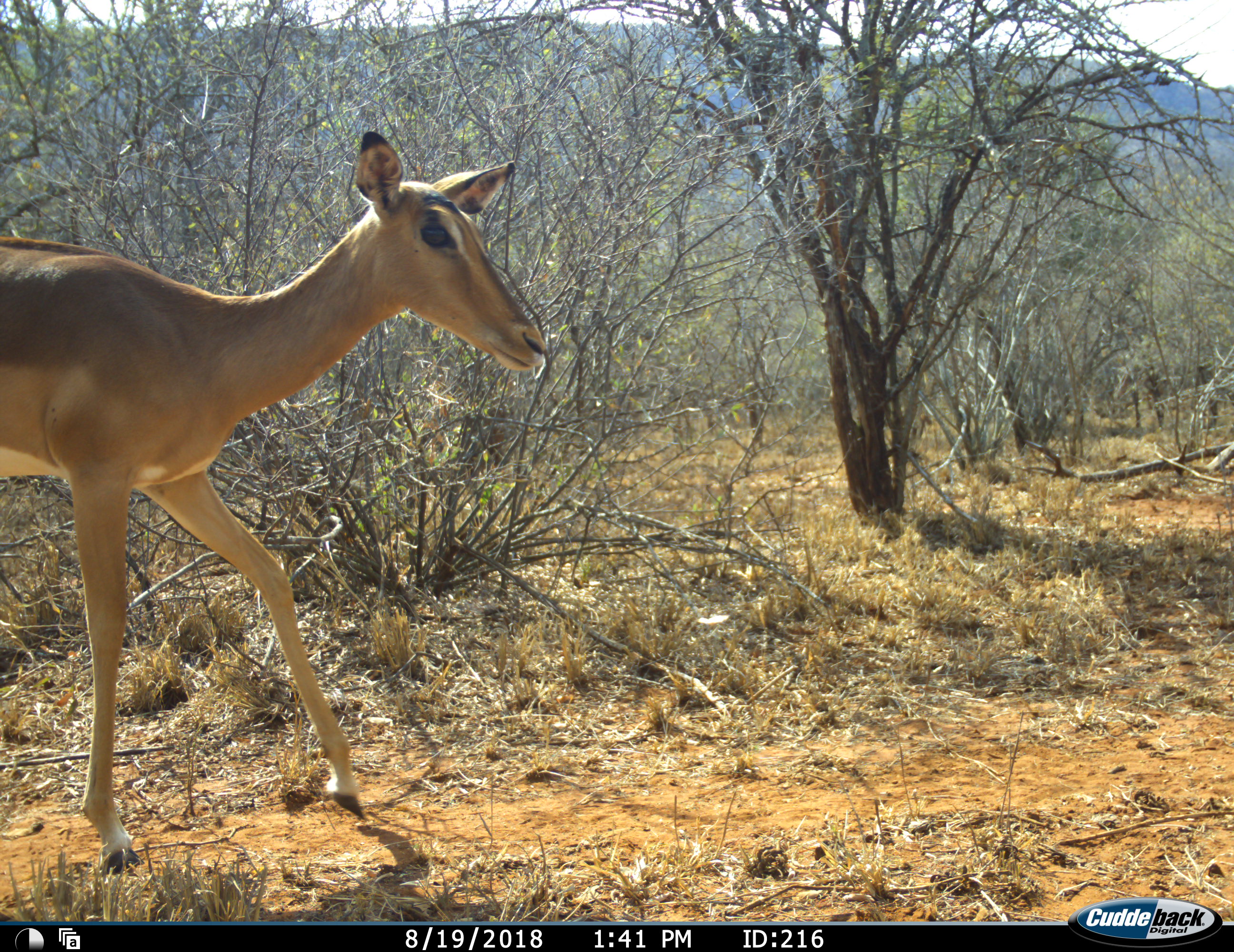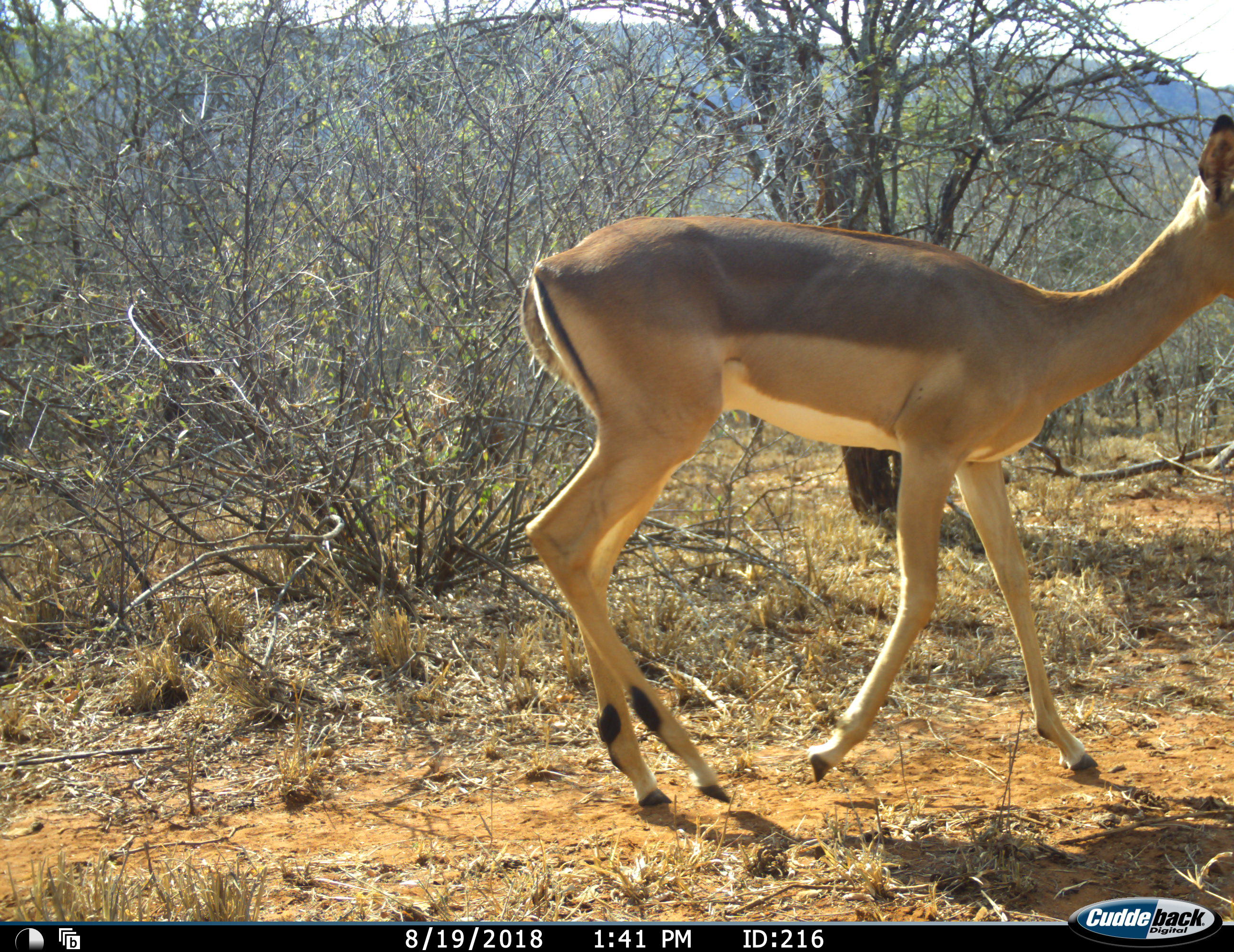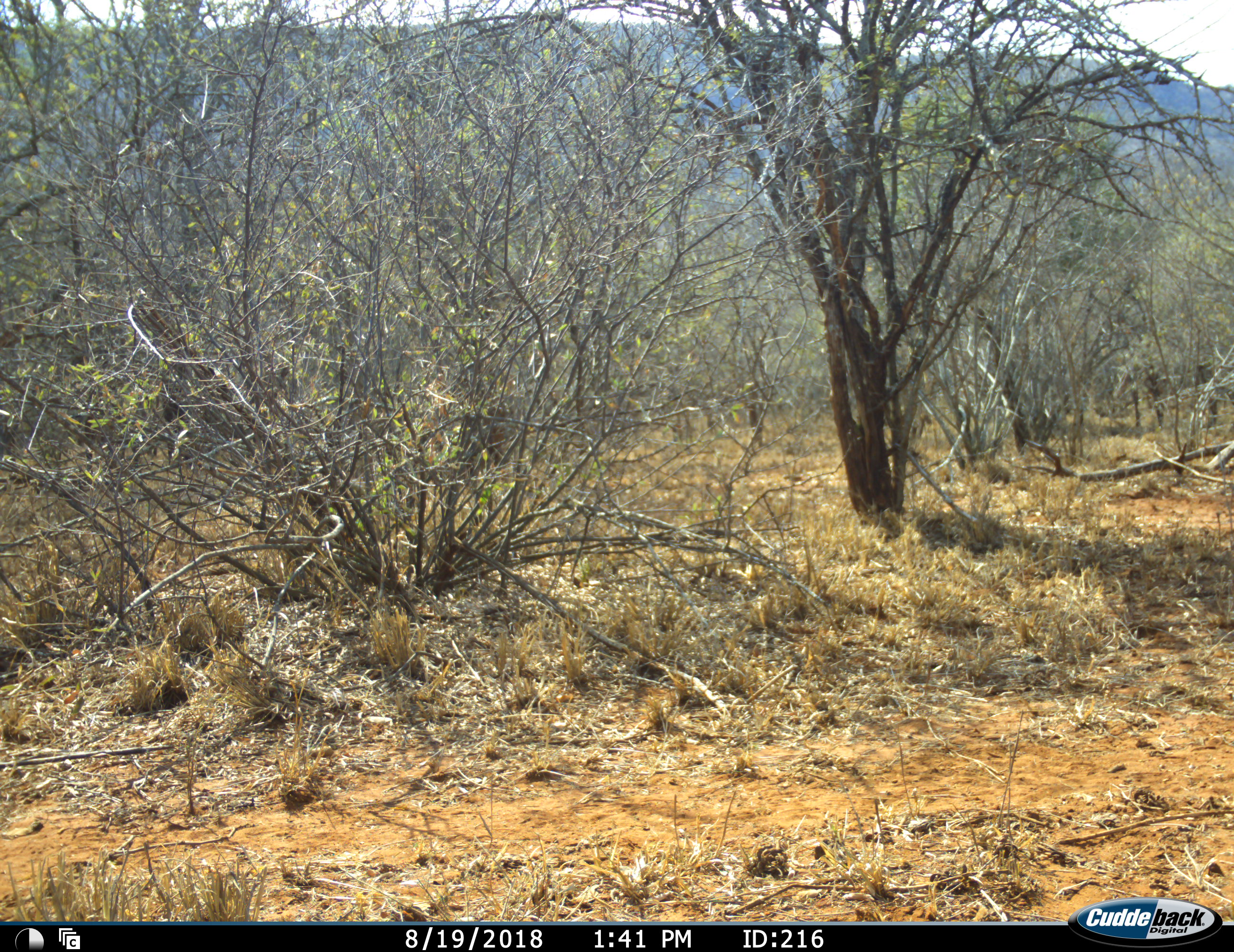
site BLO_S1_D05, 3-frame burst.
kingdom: Animalia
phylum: Chordata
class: Mammalia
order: Artiodactyla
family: Bovidae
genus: Aepyceros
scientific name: Aepyceros melampus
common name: impala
Impala (Aepyceros melampus), count 1. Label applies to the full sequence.